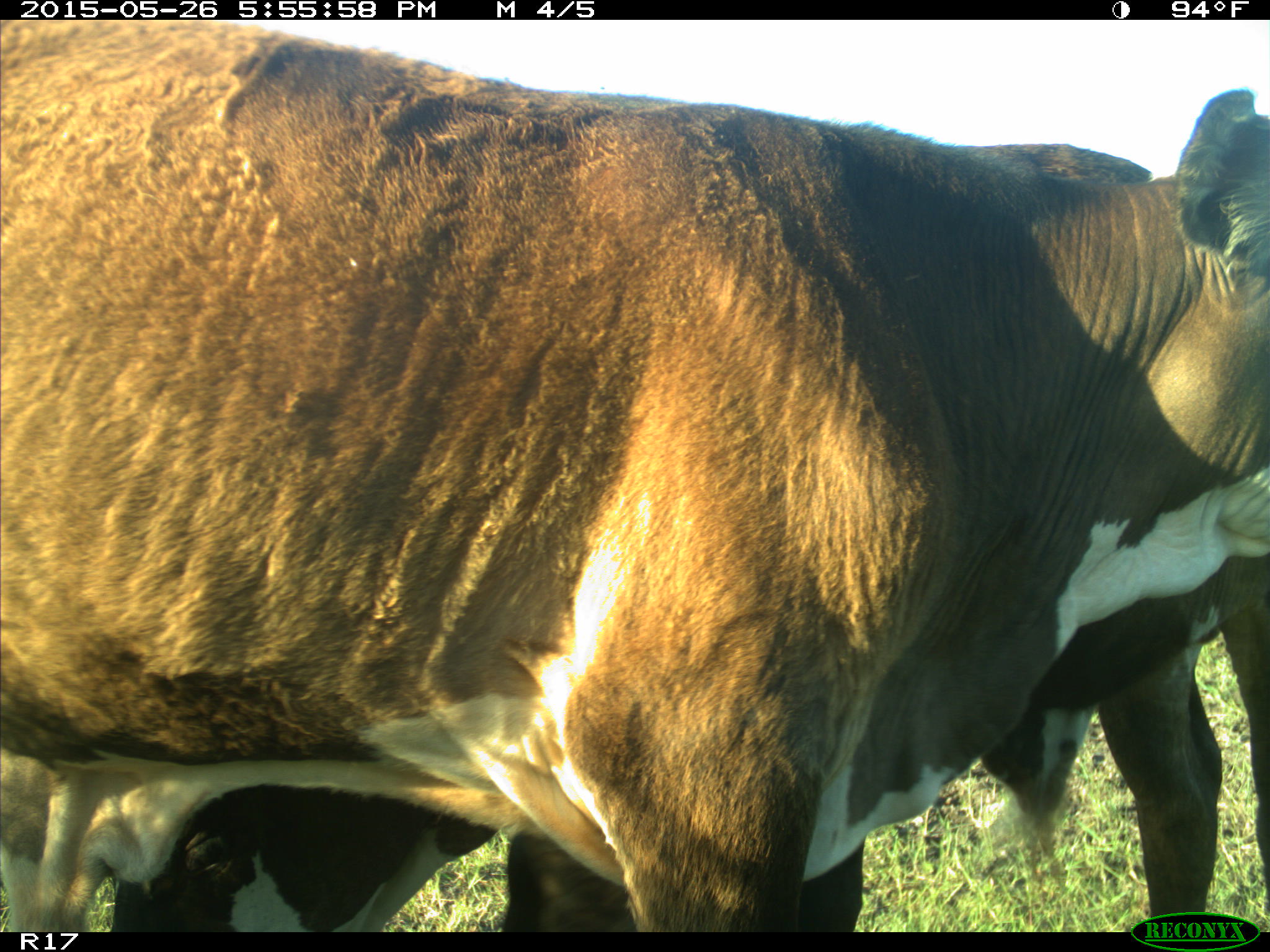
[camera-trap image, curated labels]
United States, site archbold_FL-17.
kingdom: Animalia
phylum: Chordata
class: Mammalia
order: Artiodactyla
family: Bovidae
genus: Bos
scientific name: Bos taurus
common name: domestic cow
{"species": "Bos taurus (domestic cow)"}